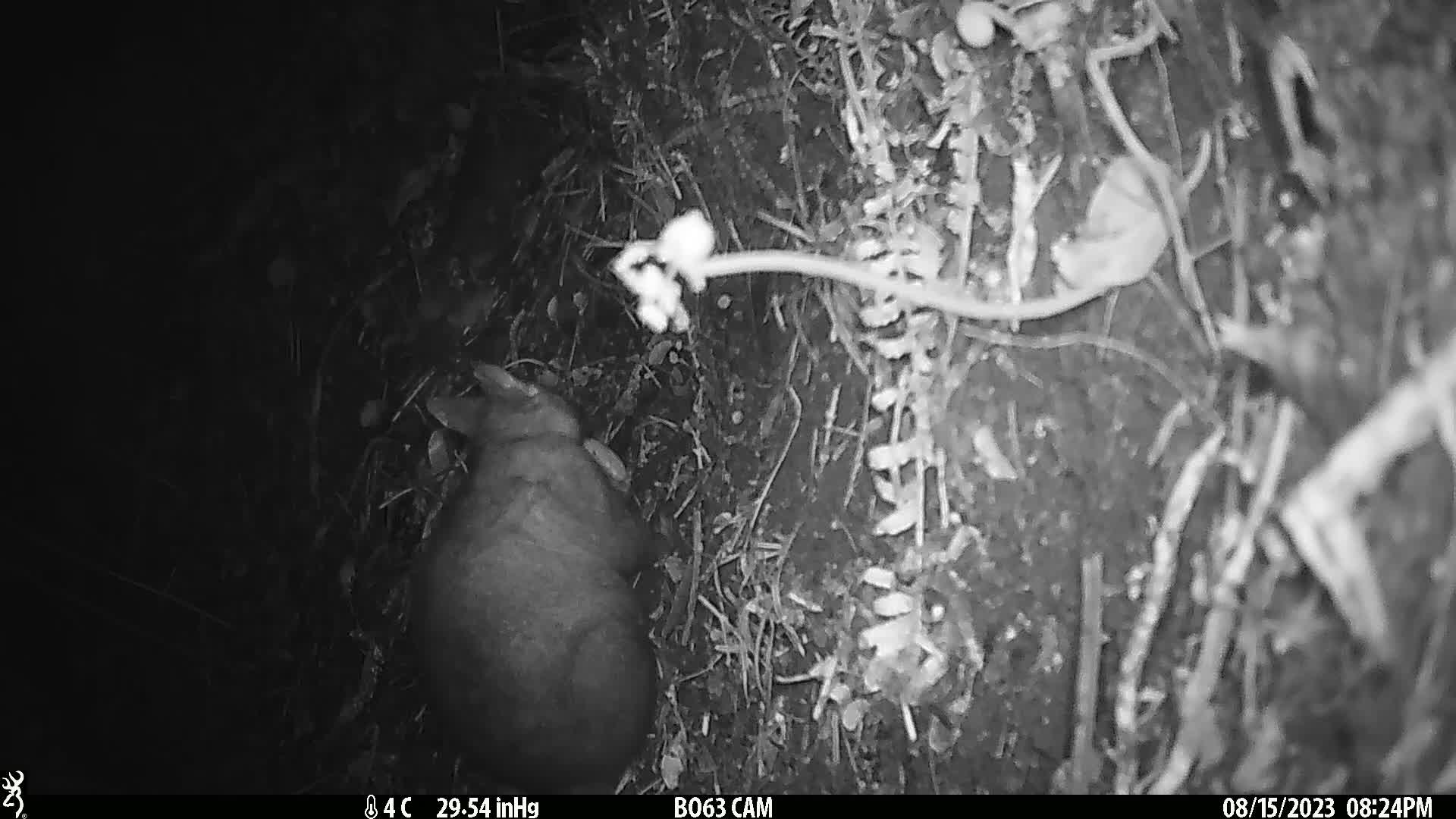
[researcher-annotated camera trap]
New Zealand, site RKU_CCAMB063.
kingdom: Animalia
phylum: Chordata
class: Mammalia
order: Diprotodontia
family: Phalangeridae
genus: Trichosurus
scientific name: Trichosurus vulpecula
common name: common brushtail possum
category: possum